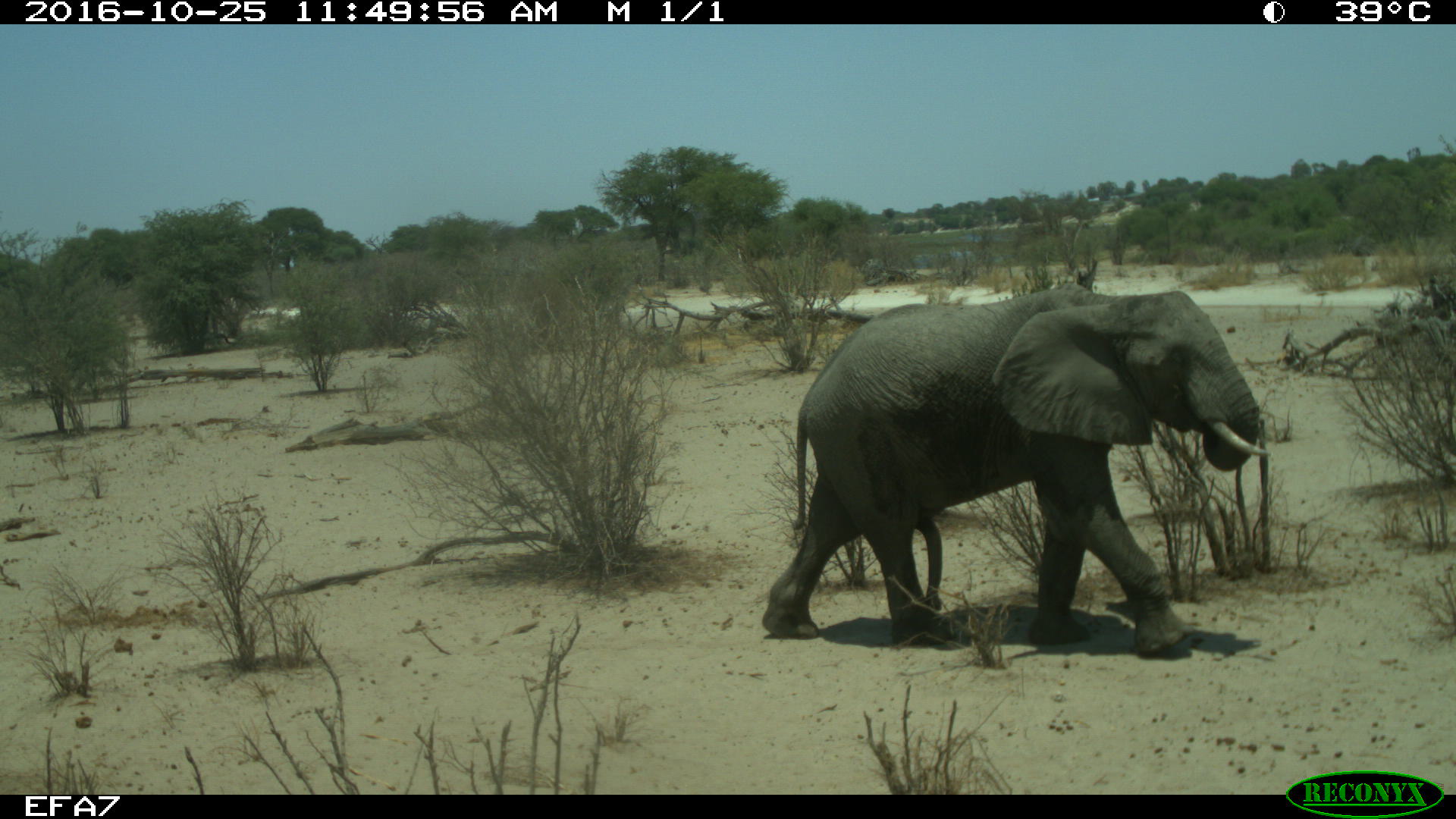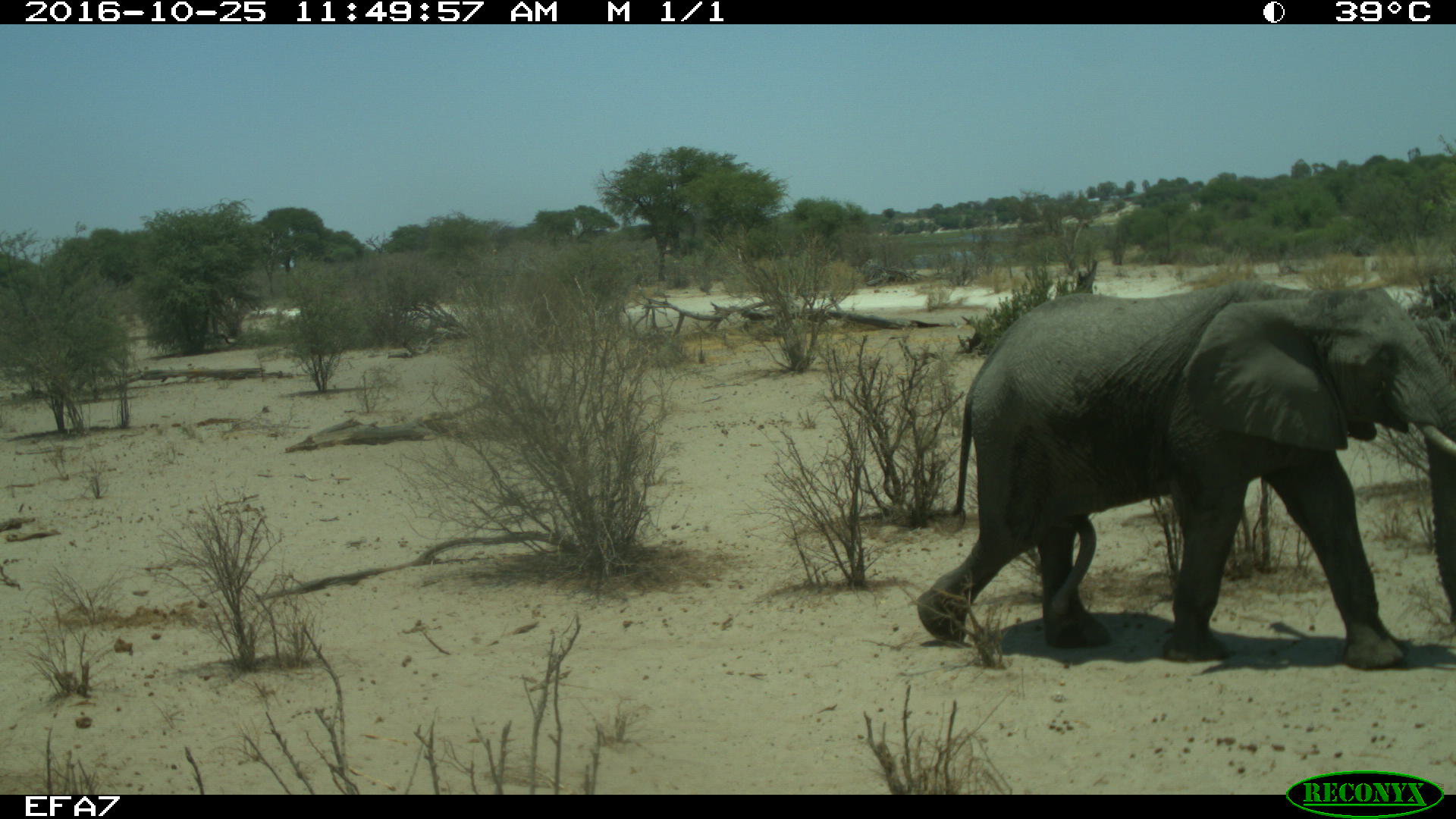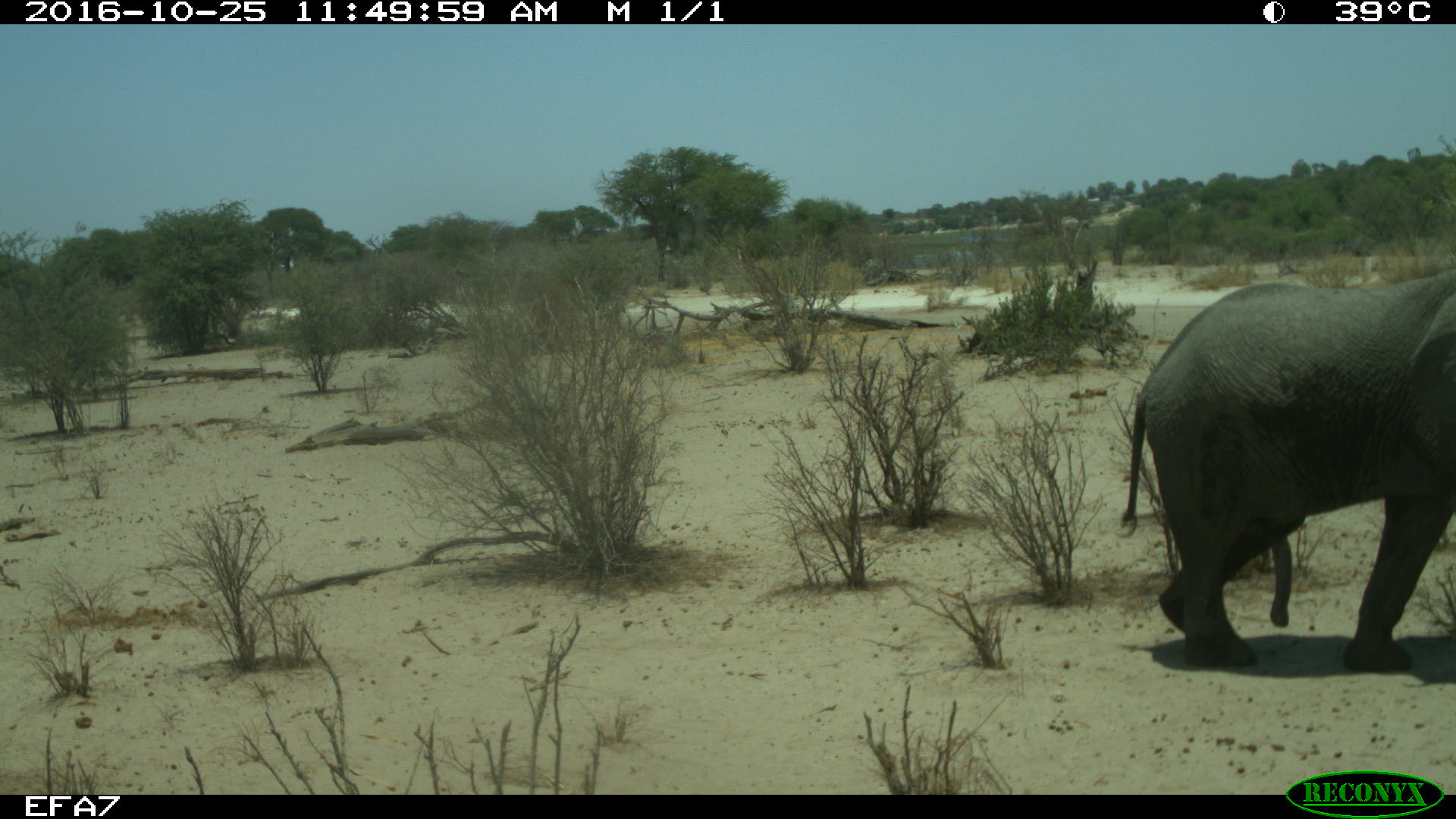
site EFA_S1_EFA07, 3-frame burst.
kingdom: Animalia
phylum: Chordata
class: Mammalia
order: Proboscidea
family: Elephantidae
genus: Loxodonta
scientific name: Loxodonta africana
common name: african bush elephant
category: elephant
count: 1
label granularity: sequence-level